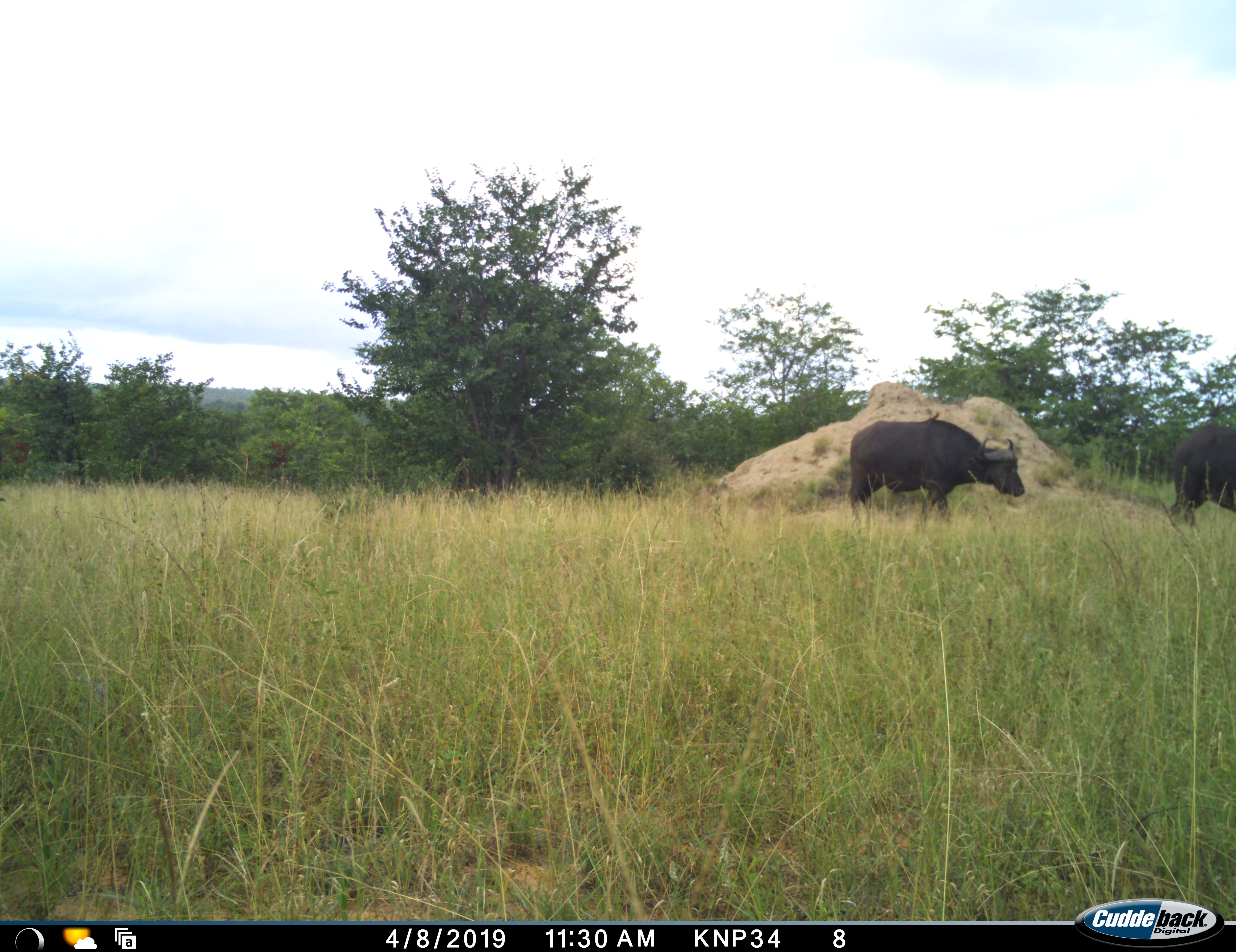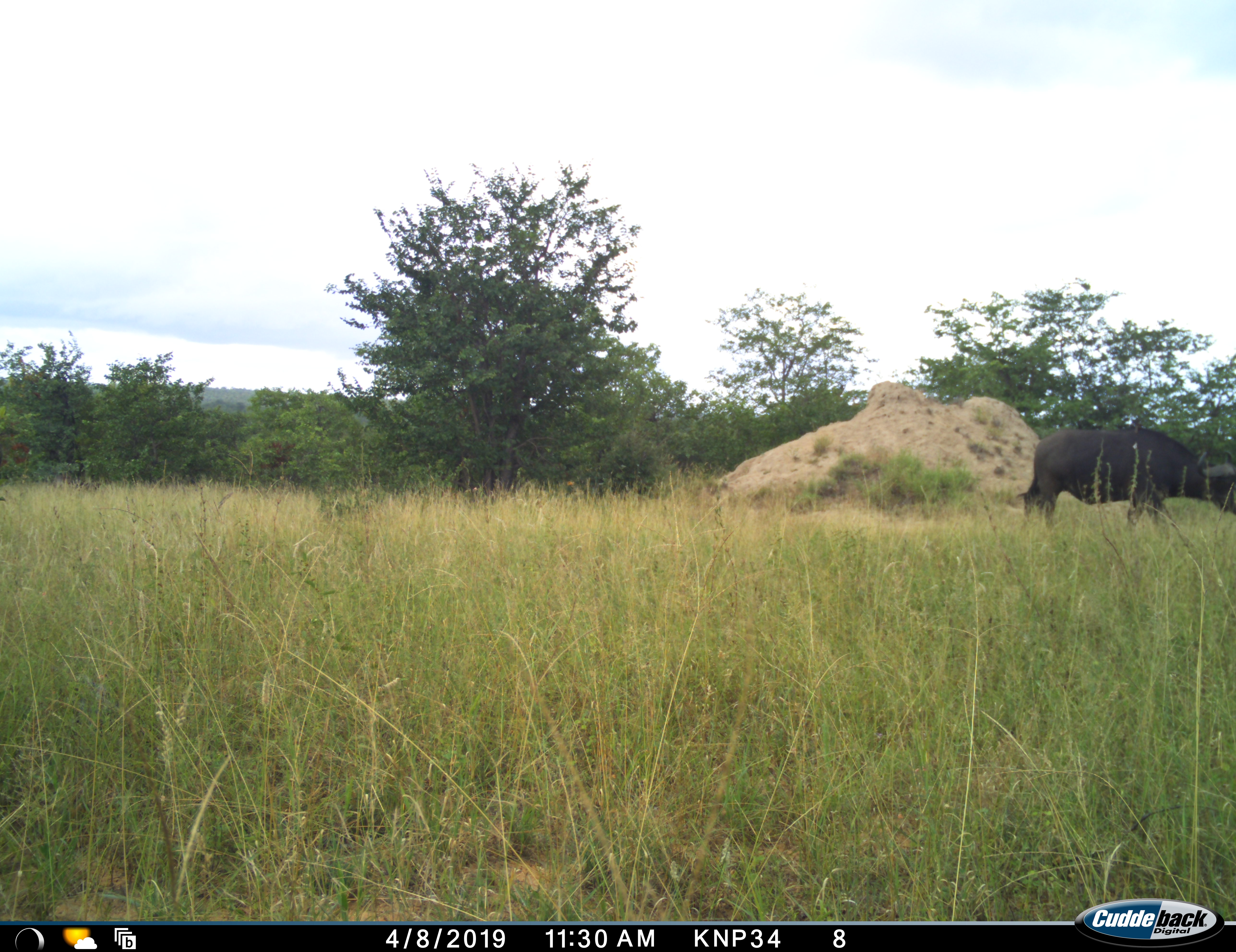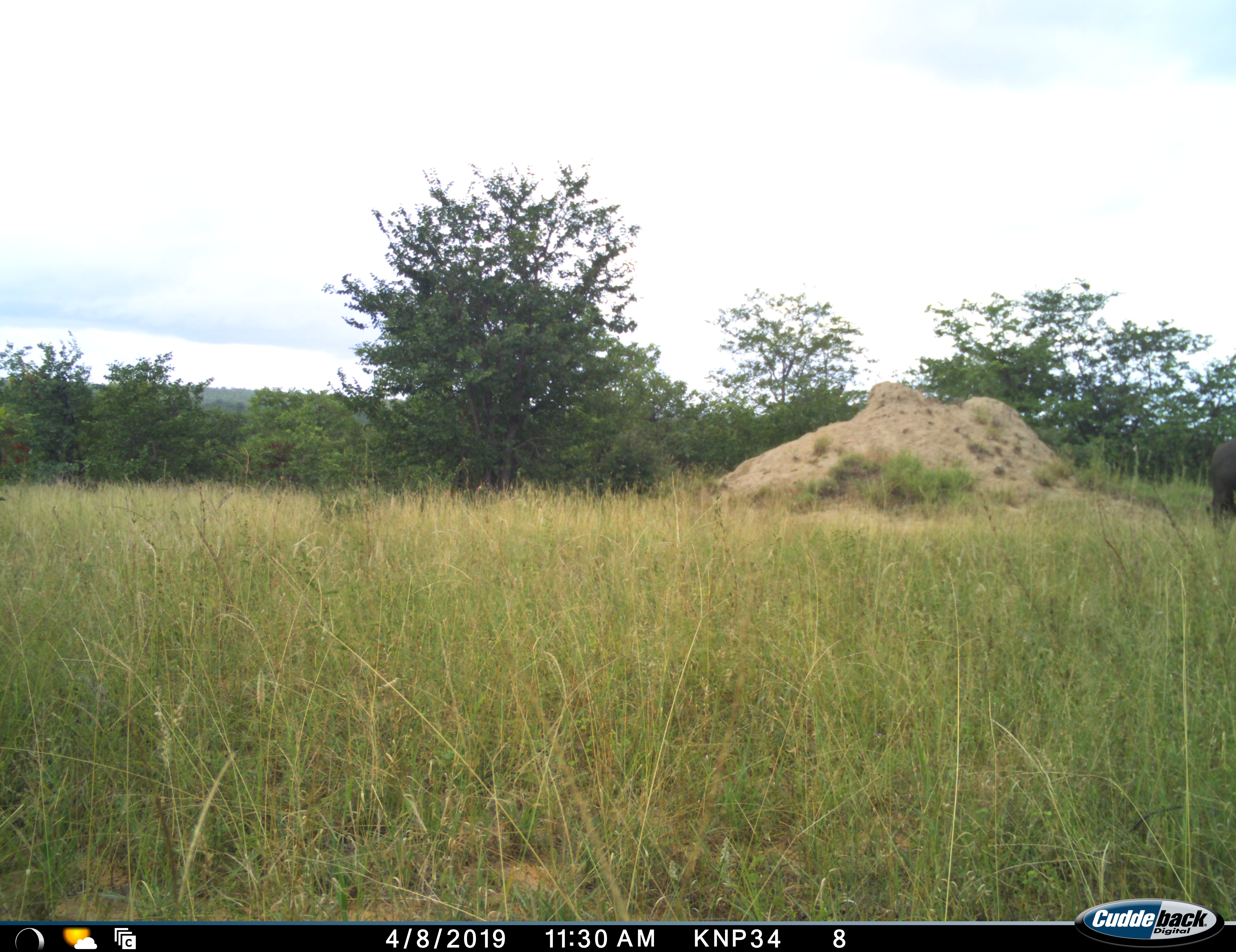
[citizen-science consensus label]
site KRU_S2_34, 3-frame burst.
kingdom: Animalia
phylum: Chordata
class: Mammalia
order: Artiodactyla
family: Bovidae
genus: Syncerus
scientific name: Syncerus caffer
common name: african buffalo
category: buffalo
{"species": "buffalo (african buffalo) (Syncerus caffer)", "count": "2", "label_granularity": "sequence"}